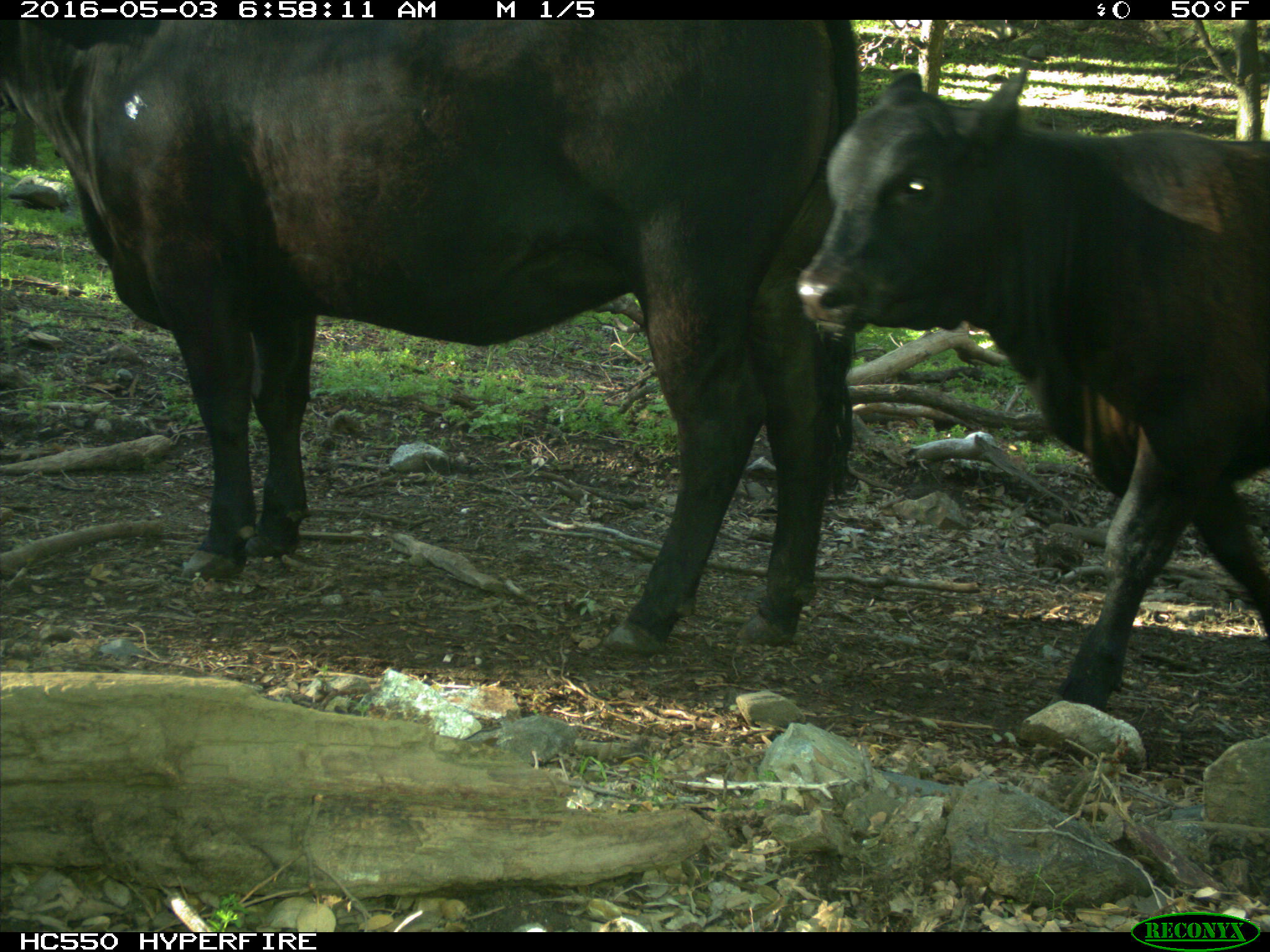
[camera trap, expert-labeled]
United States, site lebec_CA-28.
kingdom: Animalia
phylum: Chordata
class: Mammalia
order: Artiodactyla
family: Bovidae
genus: Bos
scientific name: Bos taurus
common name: domestic cow